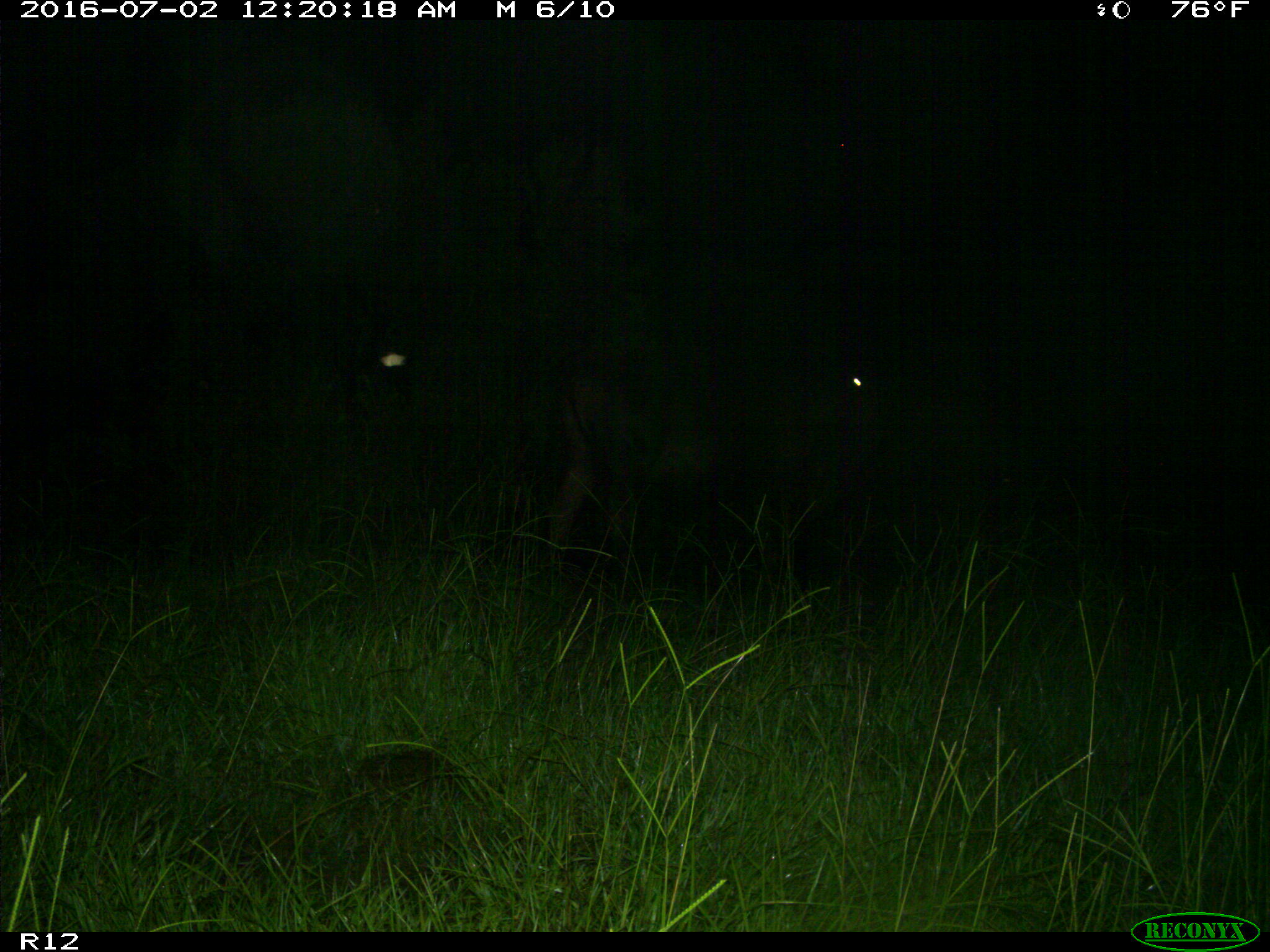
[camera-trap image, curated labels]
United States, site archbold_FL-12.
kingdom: Animalia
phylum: Chordata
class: Mammalia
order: Artiodactyla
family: Bovidae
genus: Bos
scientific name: Bos taurus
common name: domestic cow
Bos taurus (domestic cow).